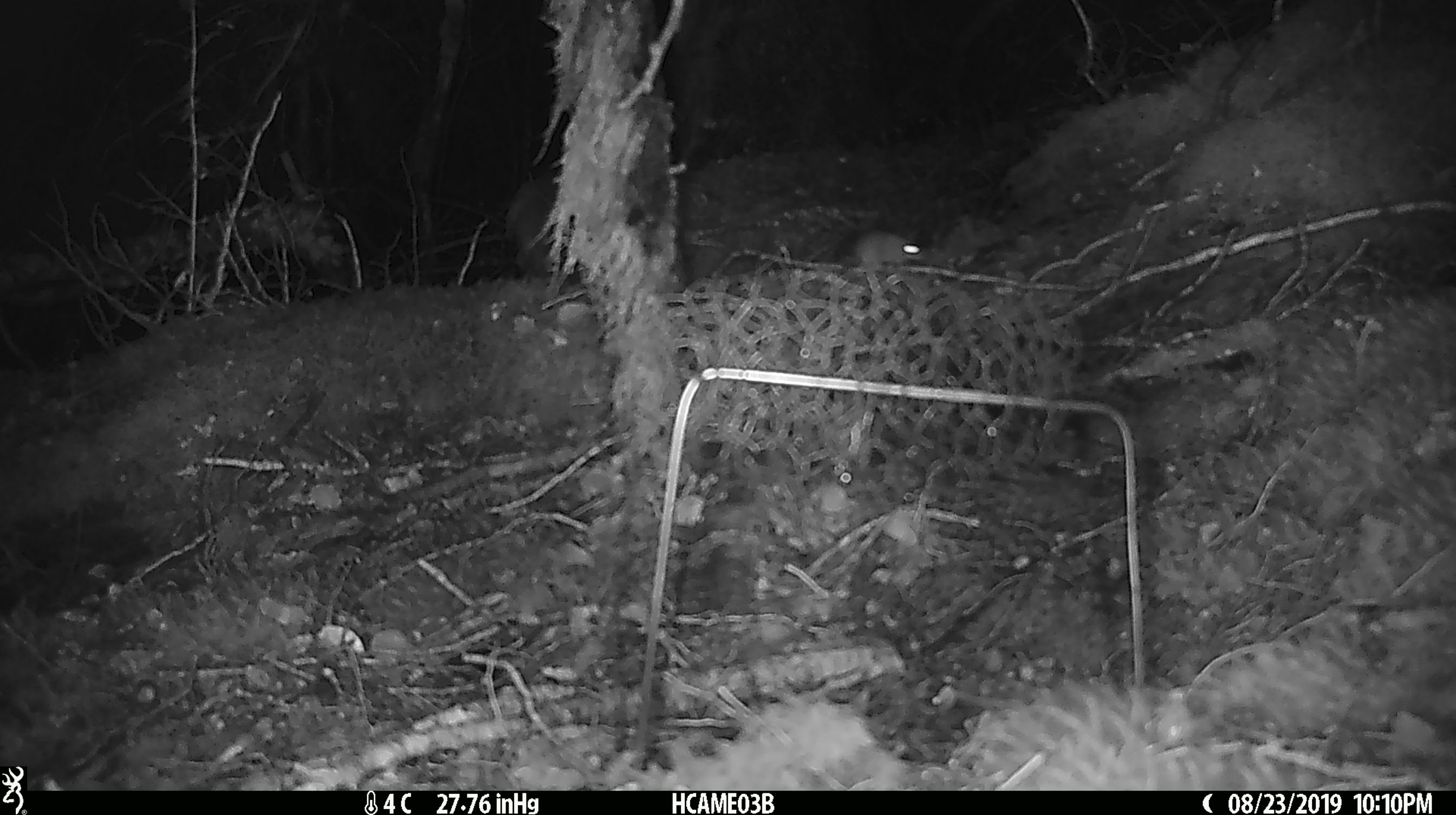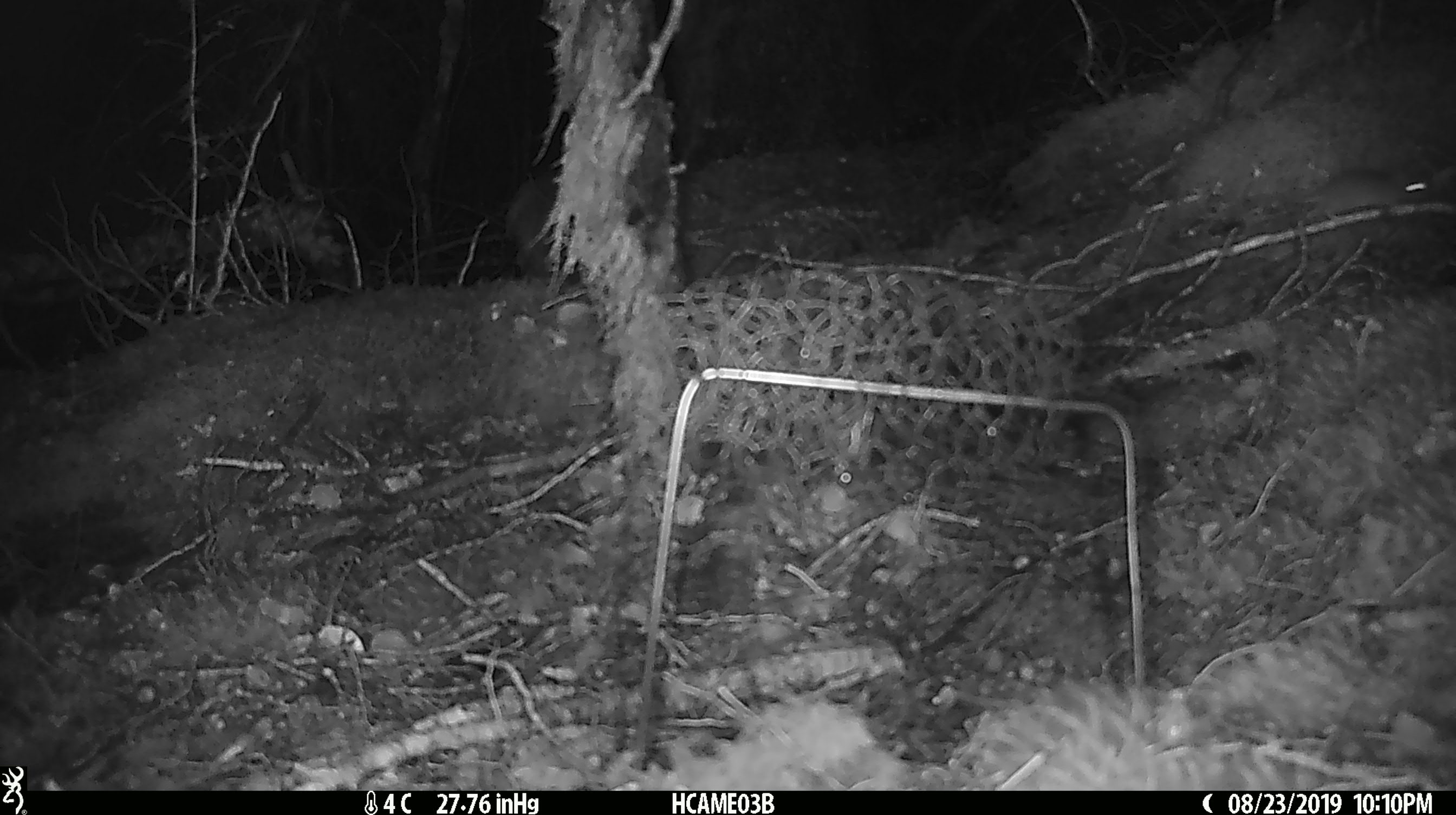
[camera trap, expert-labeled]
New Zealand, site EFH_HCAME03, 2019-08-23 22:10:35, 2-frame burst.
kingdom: Animalia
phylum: Chordata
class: Mammalia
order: Rodentia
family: Muridae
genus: Mus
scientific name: Mus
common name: mouse